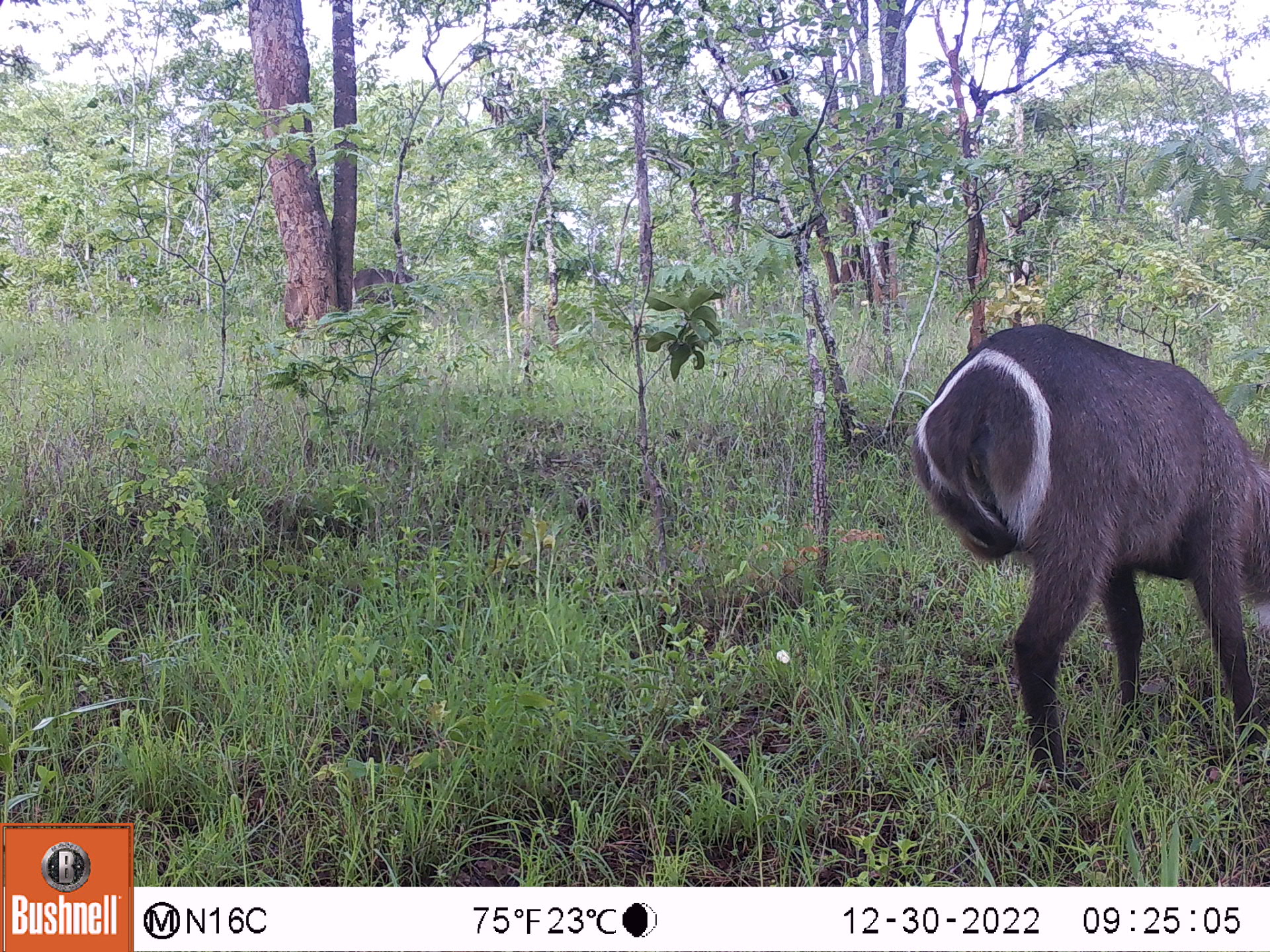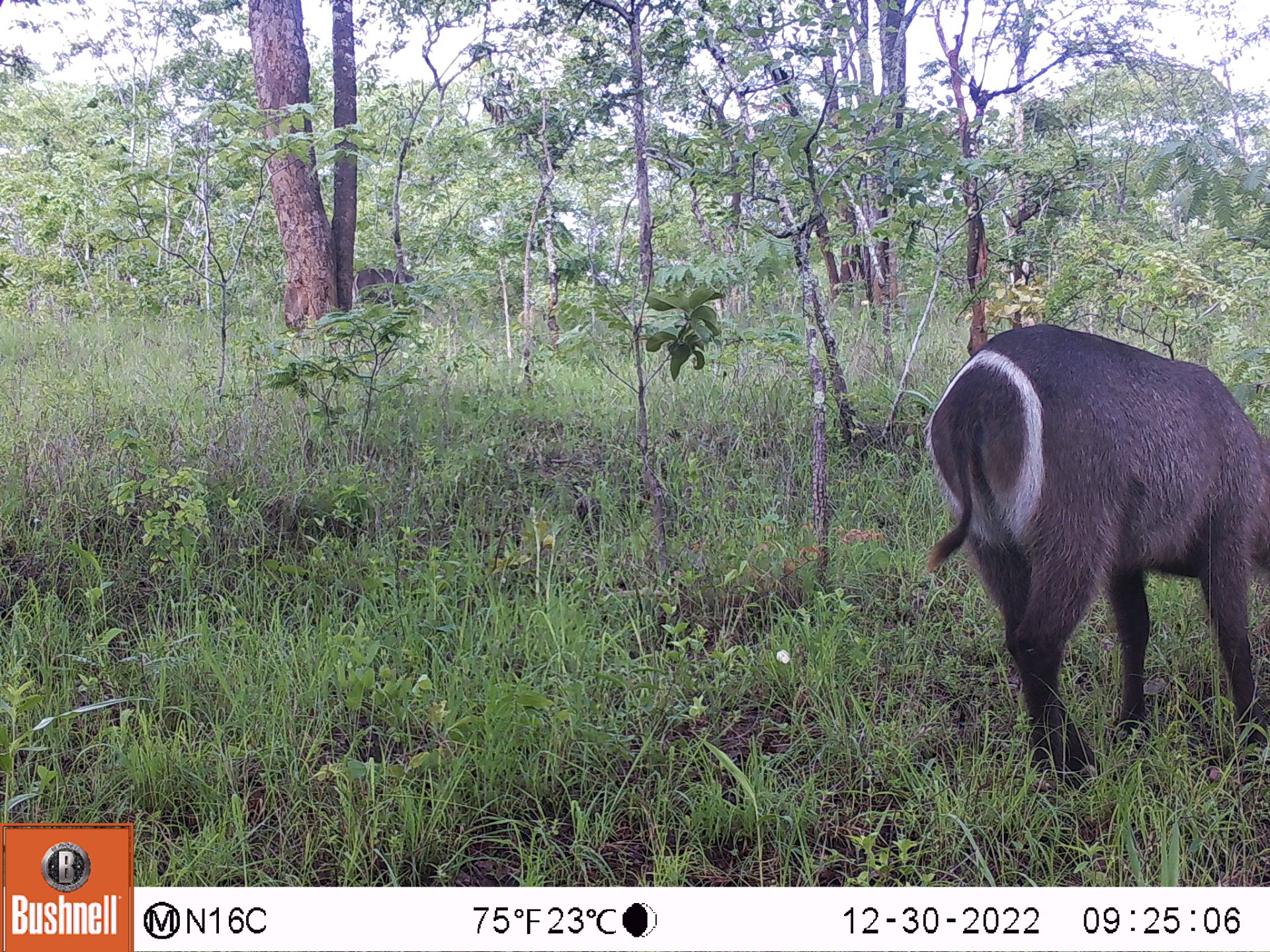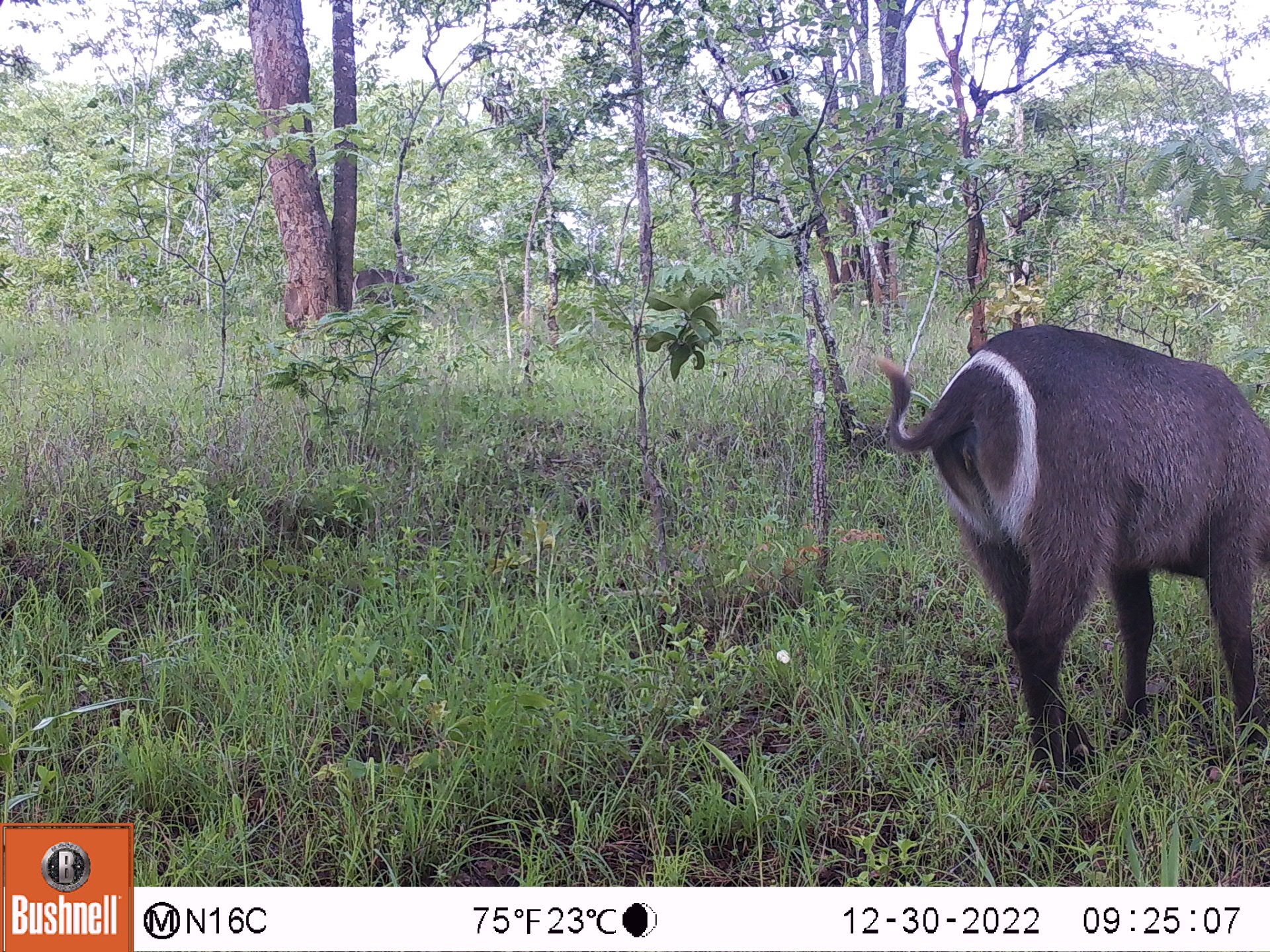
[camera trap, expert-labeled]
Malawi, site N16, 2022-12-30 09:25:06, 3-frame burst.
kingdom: Animalia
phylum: Chordata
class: Mammalia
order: Artiodactyla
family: Bovidae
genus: Kobus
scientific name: Kobus ellipsiprymnus ellipsiprymnus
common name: common waterbuck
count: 1